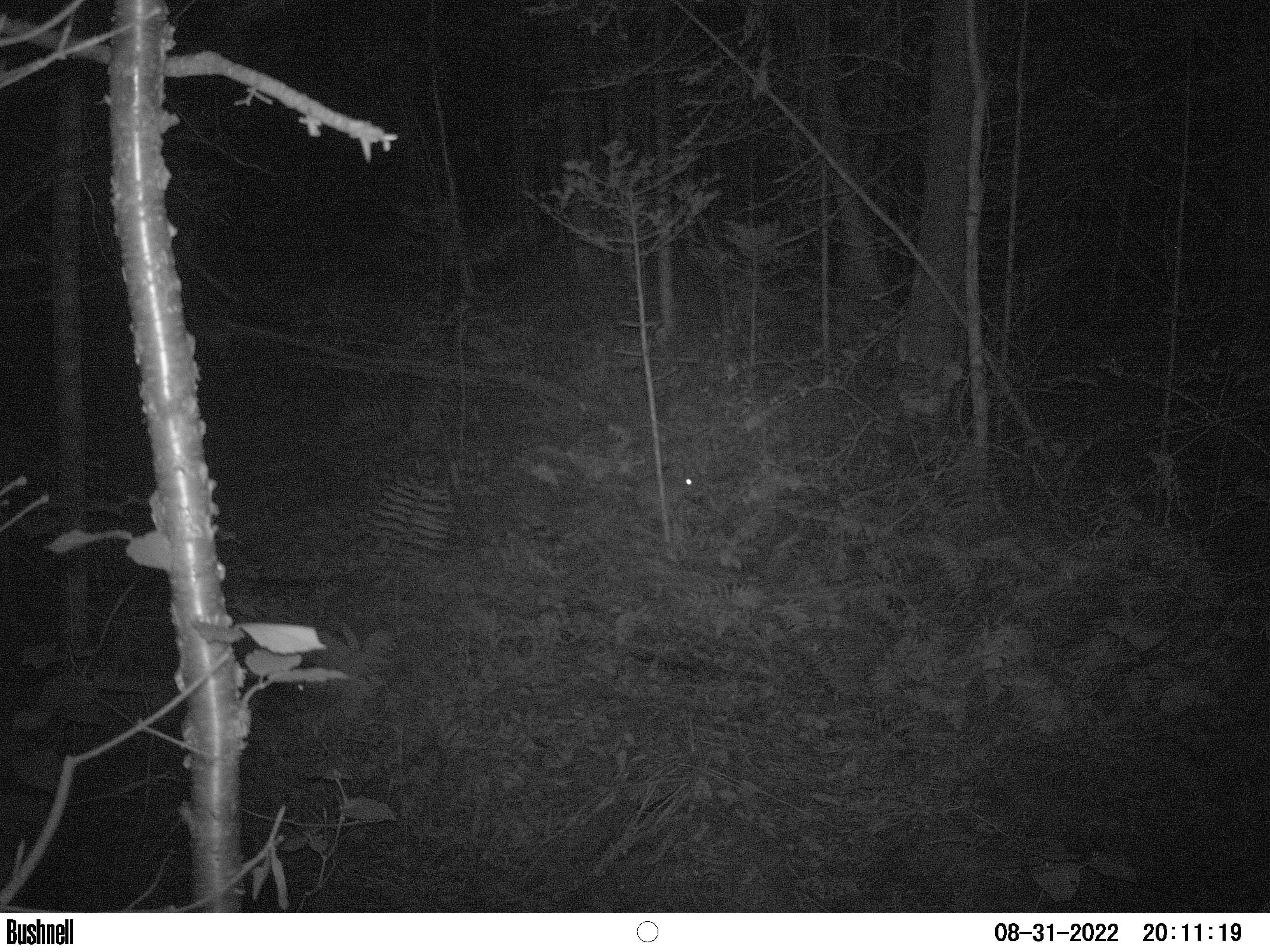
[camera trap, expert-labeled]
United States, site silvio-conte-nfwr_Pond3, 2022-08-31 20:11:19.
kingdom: Animalia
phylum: Chordata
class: Mammalia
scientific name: Mammalia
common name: mammal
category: mammal sp.